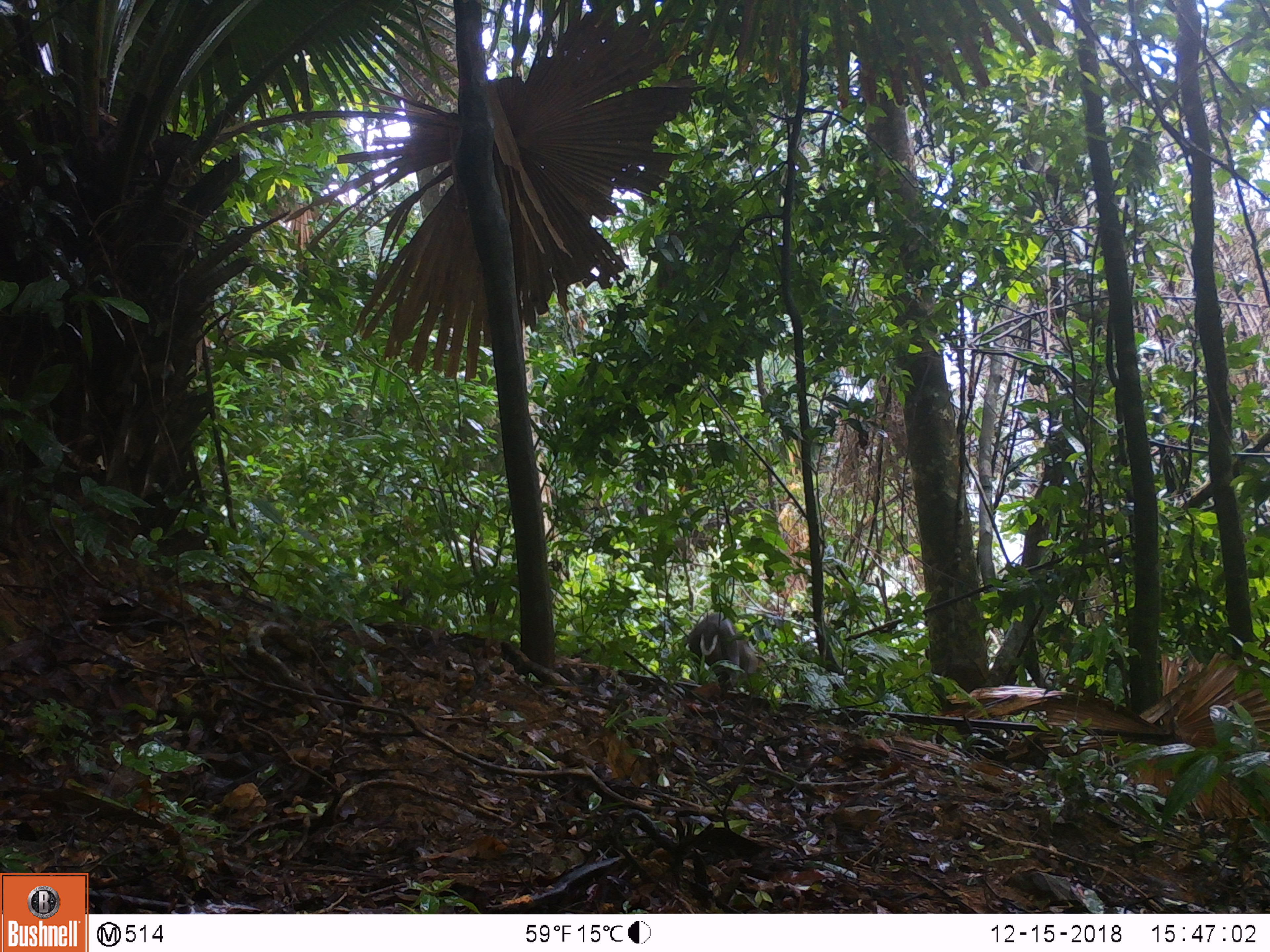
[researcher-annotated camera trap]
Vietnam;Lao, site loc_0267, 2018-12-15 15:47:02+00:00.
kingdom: Animalia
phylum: Chordata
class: Mammalia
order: Artiodactyla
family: Cervidae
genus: Muntiacus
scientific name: Muntiacus rooseveltorum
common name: roosevelt's muntjac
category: roosevelts muntjac group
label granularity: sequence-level